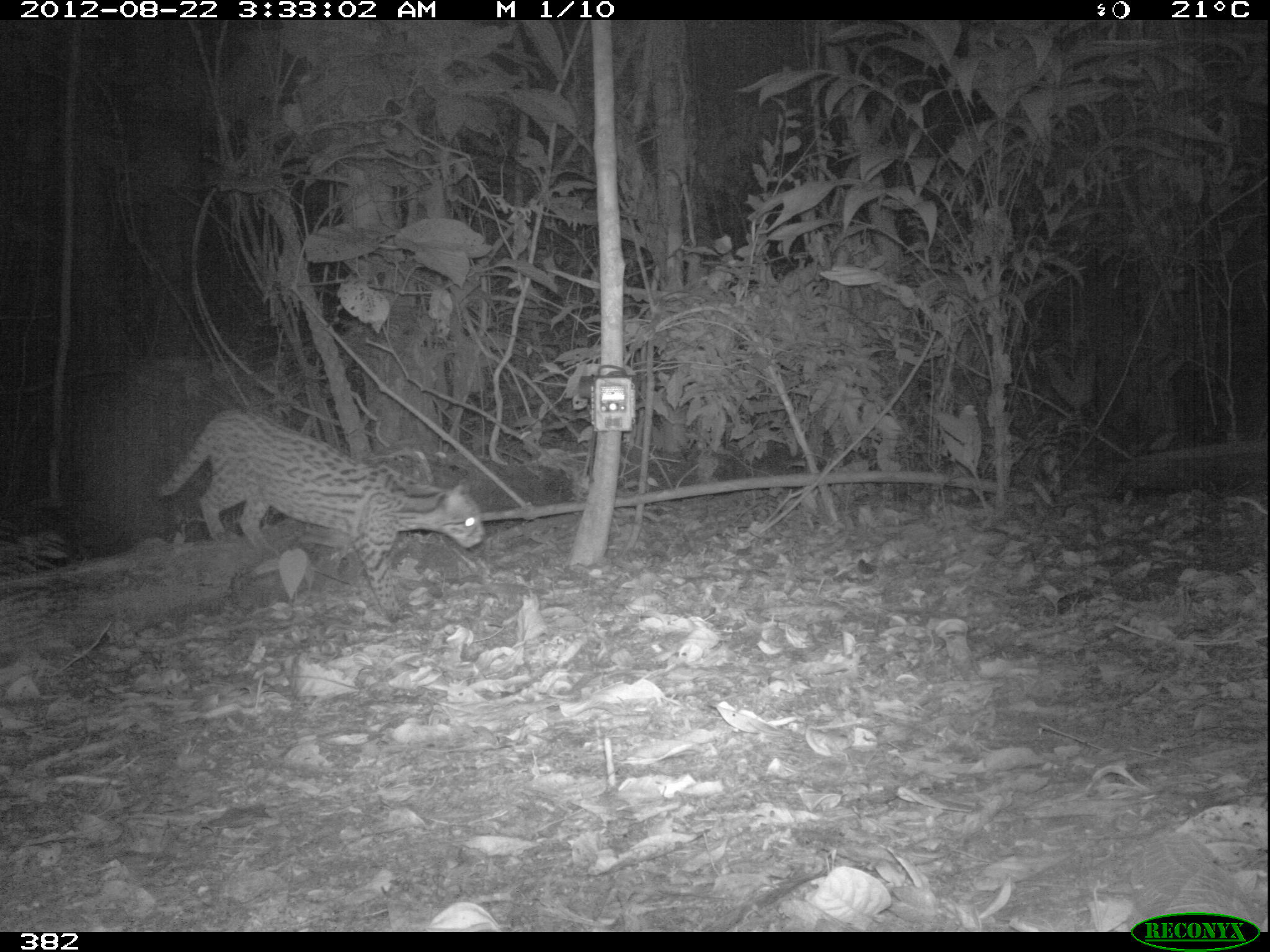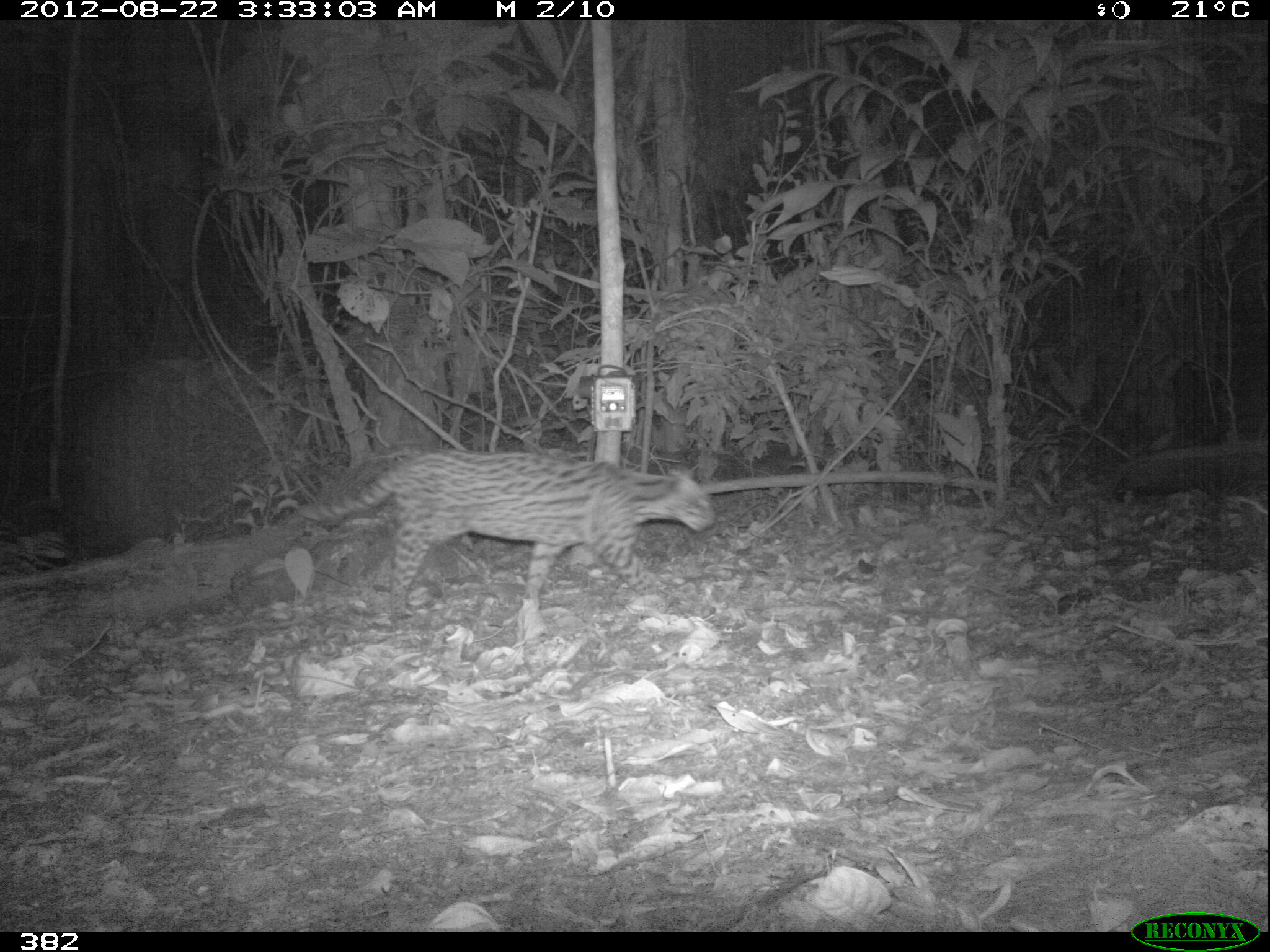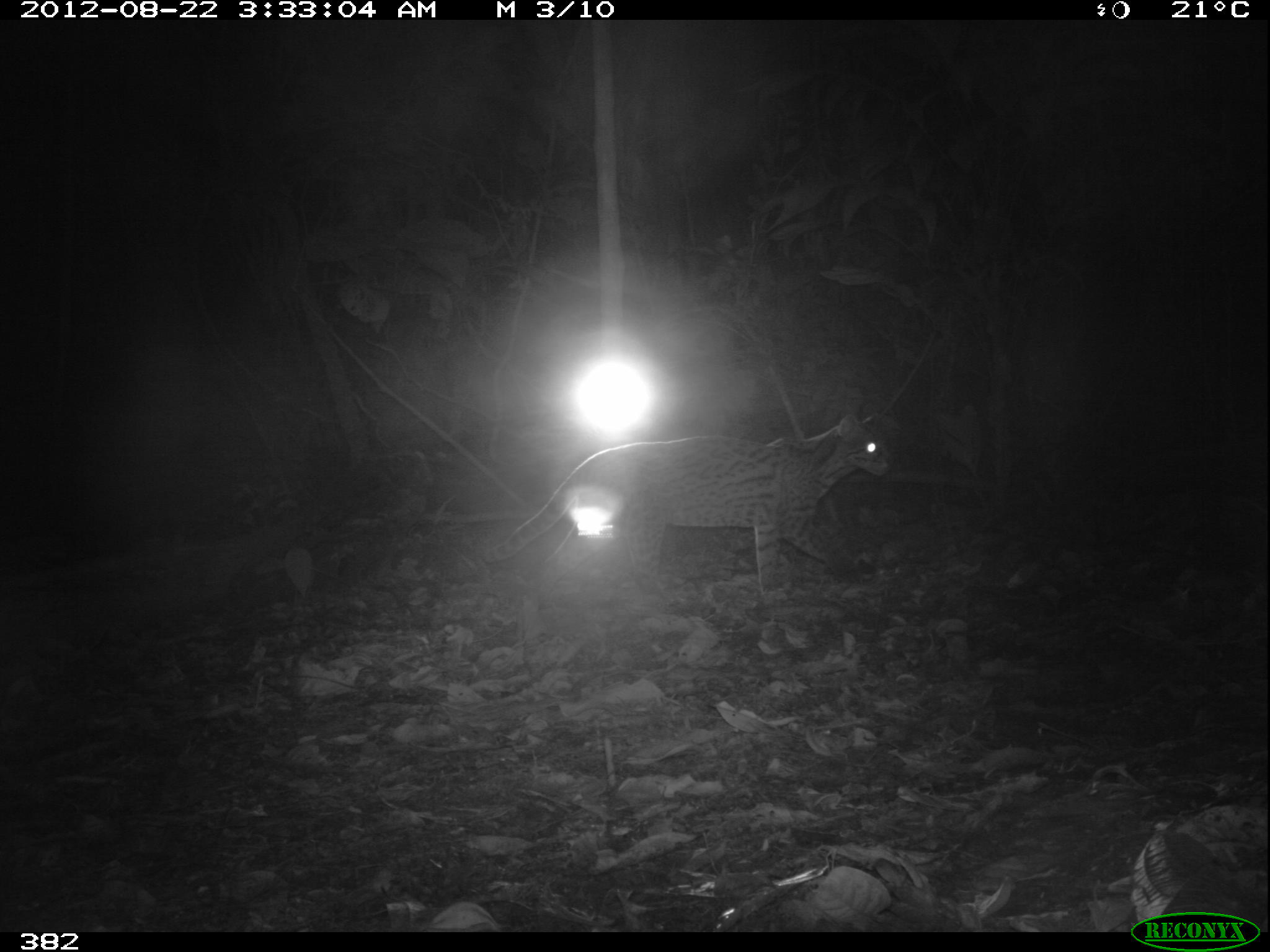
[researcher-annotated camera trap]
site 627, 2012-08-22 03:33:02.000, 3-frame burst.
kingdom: Animalia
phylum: Chordata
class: Mammalia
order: Carnivora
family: Felidae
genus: Leopardus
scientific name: Leopardus pardalis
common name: ocelot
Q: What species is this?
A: Leopardus pardalis (ocelot).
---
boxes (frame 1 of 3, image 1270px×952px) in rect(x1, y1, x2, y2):
leopardus pardalis: rect(154, 409, 488, 623)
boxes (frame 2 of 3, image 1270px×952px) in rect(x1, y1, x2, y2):
leopardus pardalis: rect(291, 450, 717, 637)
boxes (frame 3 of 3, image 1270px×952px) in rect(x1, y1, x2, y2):
leopardus pardalis: rect(480, 409, 889, 612)